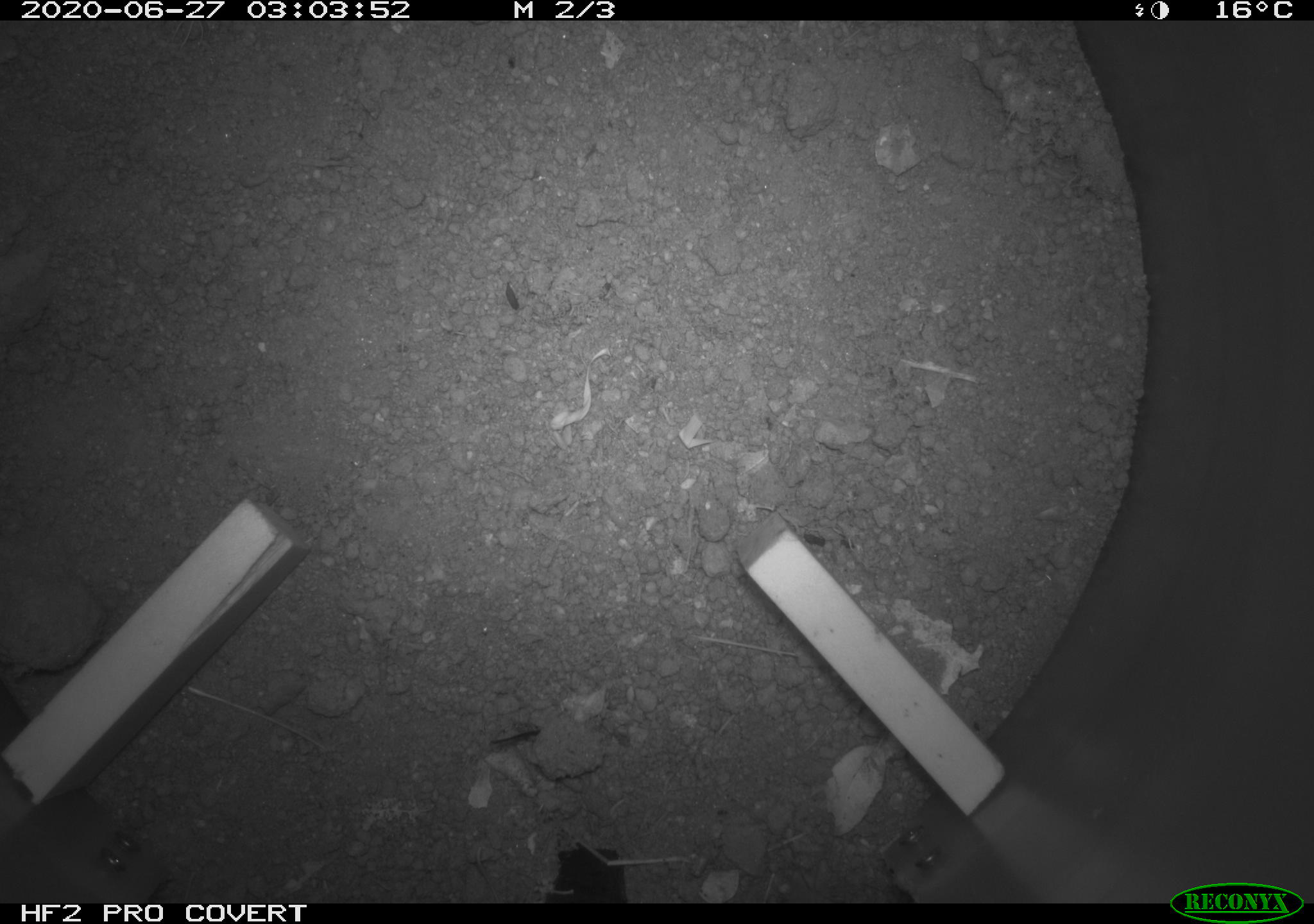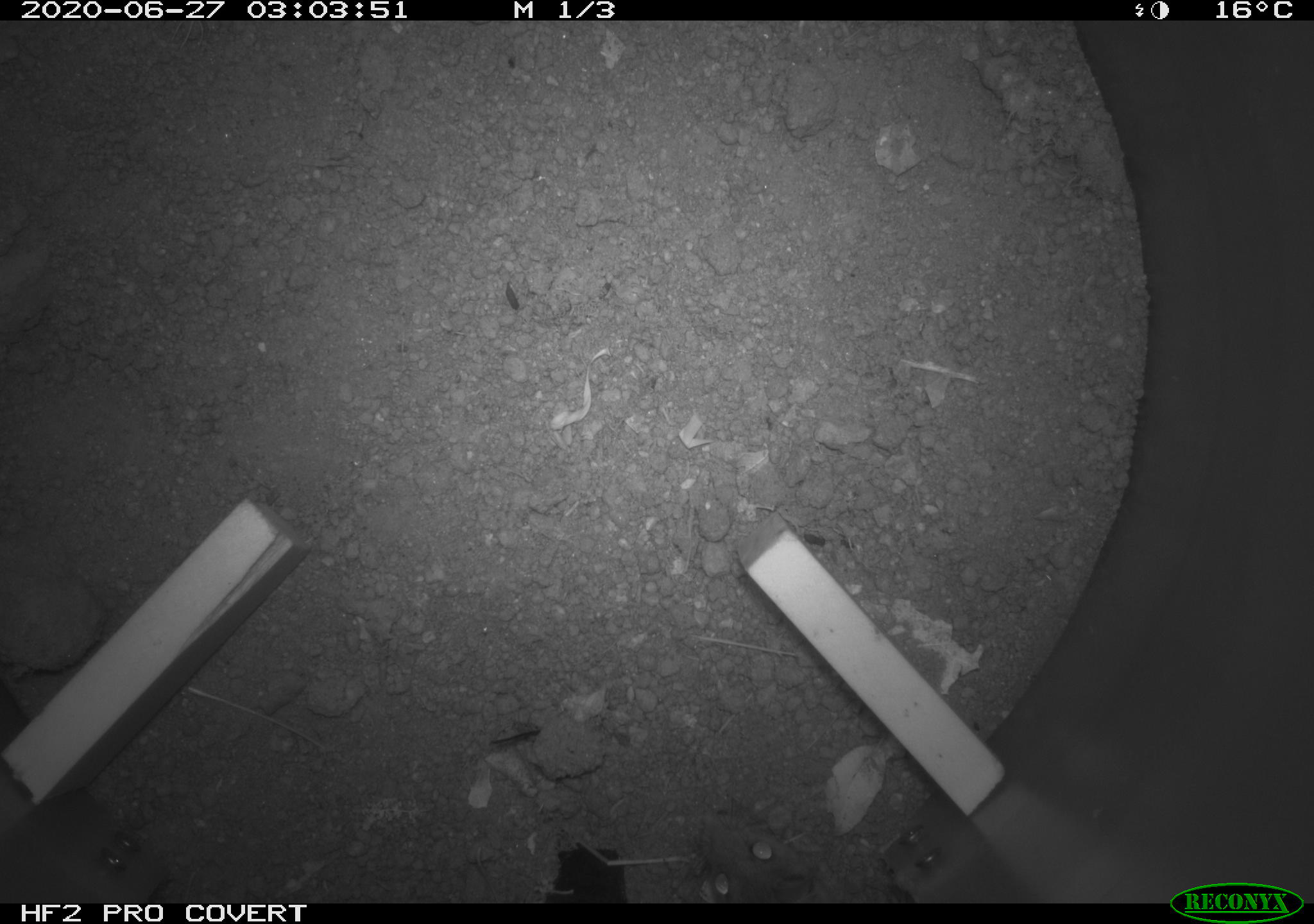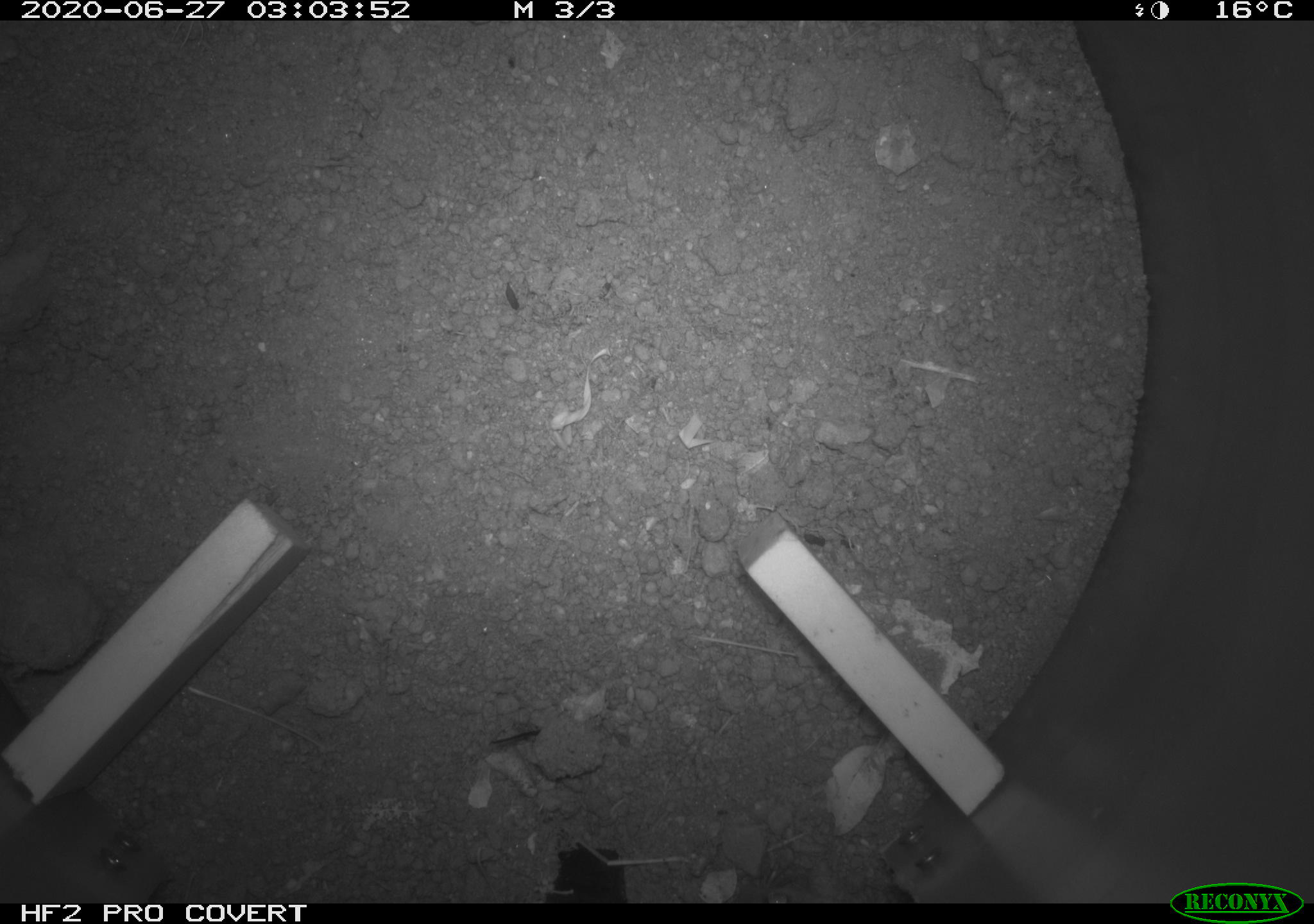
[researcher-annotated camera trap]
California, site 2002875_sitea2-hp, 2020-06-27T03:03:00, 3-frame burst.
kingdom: Animalia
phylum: Chordata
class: Mammalia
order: Rodentia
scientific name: Rodentia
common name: rodent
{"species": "rodent (Rodentia)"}